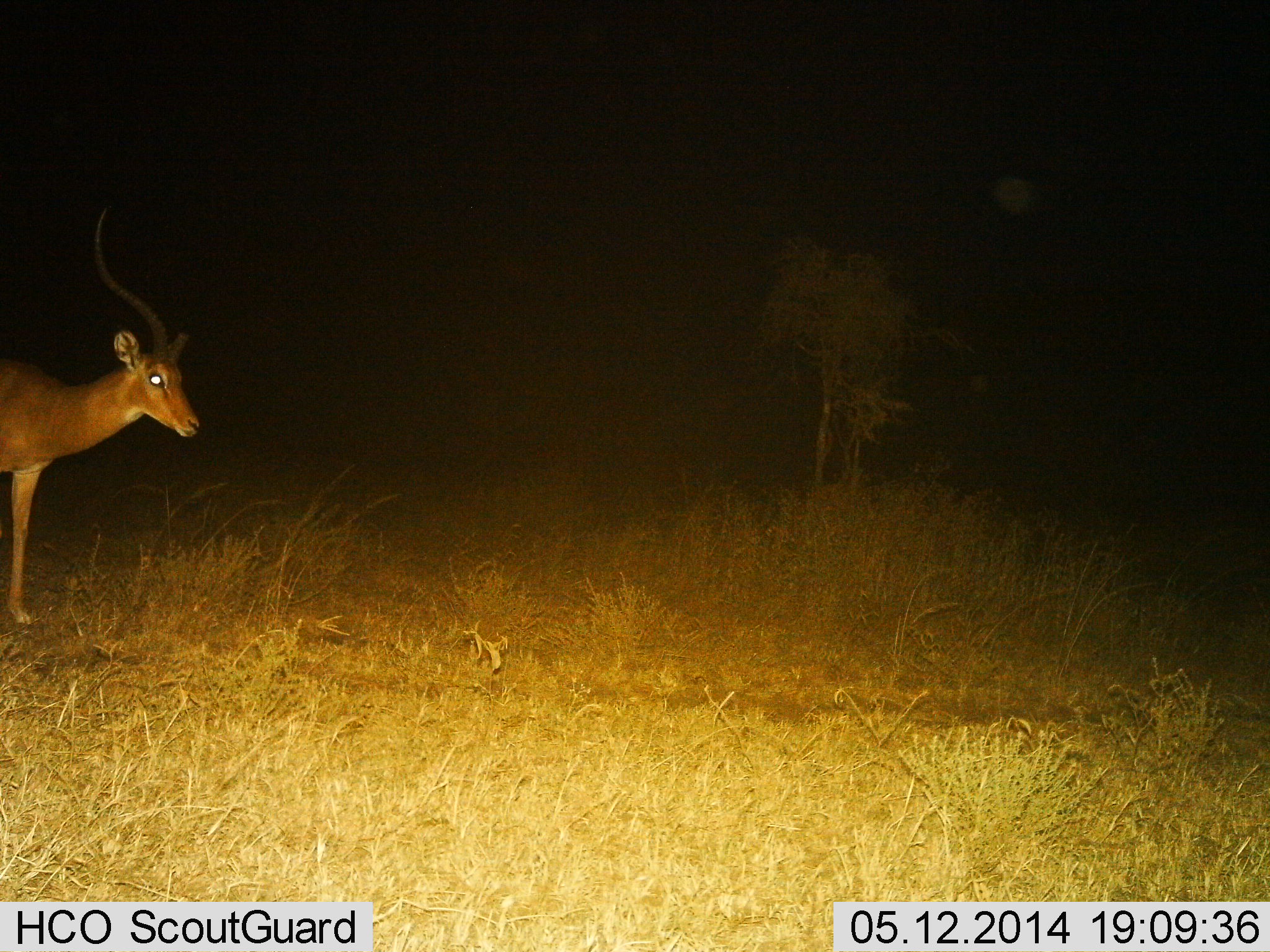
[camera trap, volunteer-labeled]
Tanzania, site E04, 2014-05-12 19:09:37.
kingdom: Animalia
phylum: Chordata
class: Mammalia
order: Artiodactyla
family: Bovidae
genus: Aepyceros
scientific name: Aepyceros melampus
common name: impala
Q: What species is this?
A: Impala (Aepyceros melampus).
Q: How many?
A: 1.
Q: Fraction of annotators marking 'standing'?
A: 90%.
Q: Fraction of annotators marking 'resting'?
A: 0%.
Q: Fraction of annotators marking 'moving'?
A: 10%.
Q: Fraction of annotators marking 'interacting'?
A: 0%.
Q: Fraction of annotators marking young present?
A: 0%.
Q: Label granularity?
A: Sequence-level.